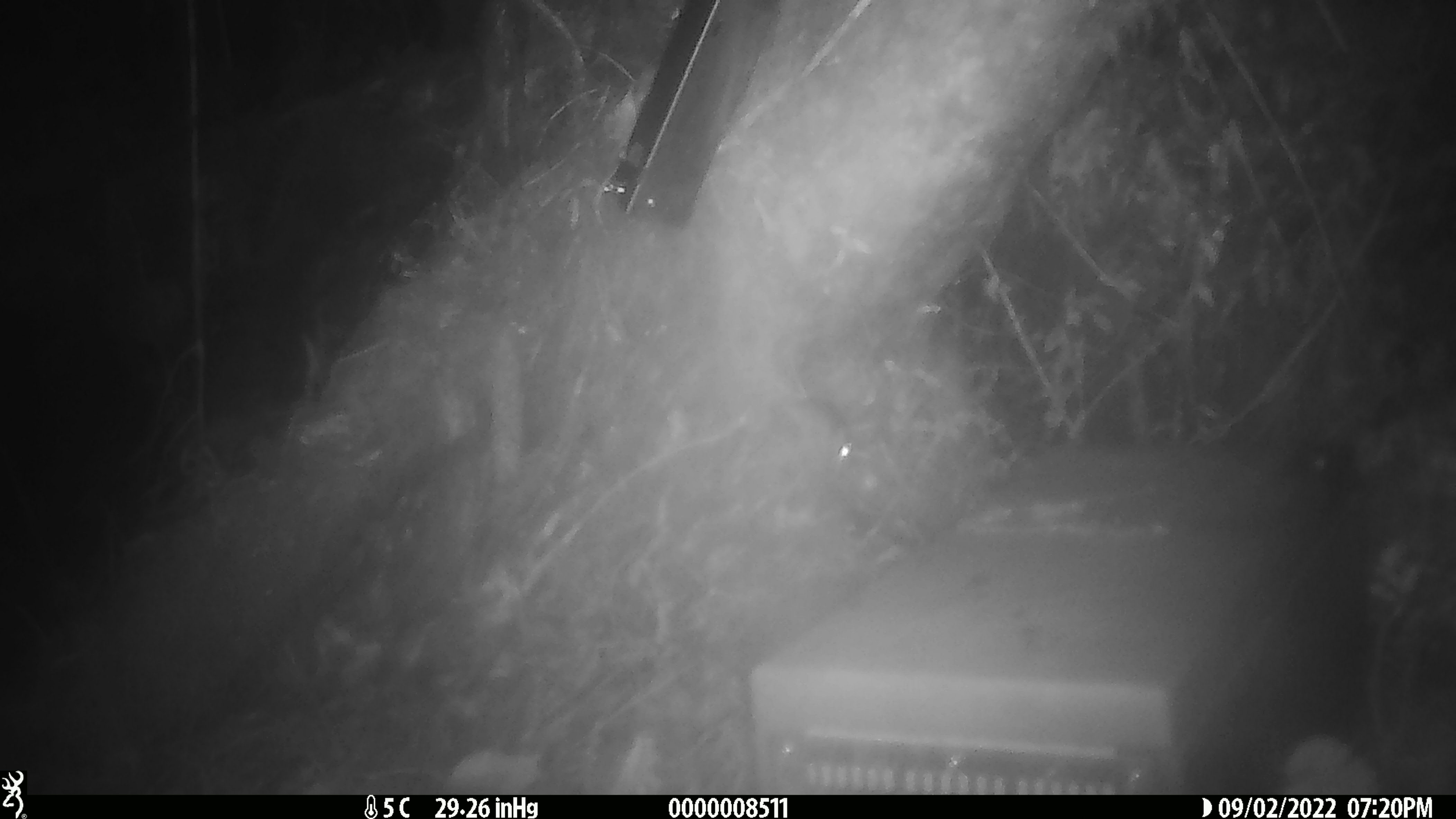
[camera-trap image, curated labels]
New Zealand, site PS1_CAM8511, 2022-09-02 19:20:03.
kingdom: Animalia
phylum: Chordata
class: Mammalia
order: Rodentia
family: Muridae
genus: Mus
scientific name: Mus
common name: mouse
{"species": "mouse (Mus)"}